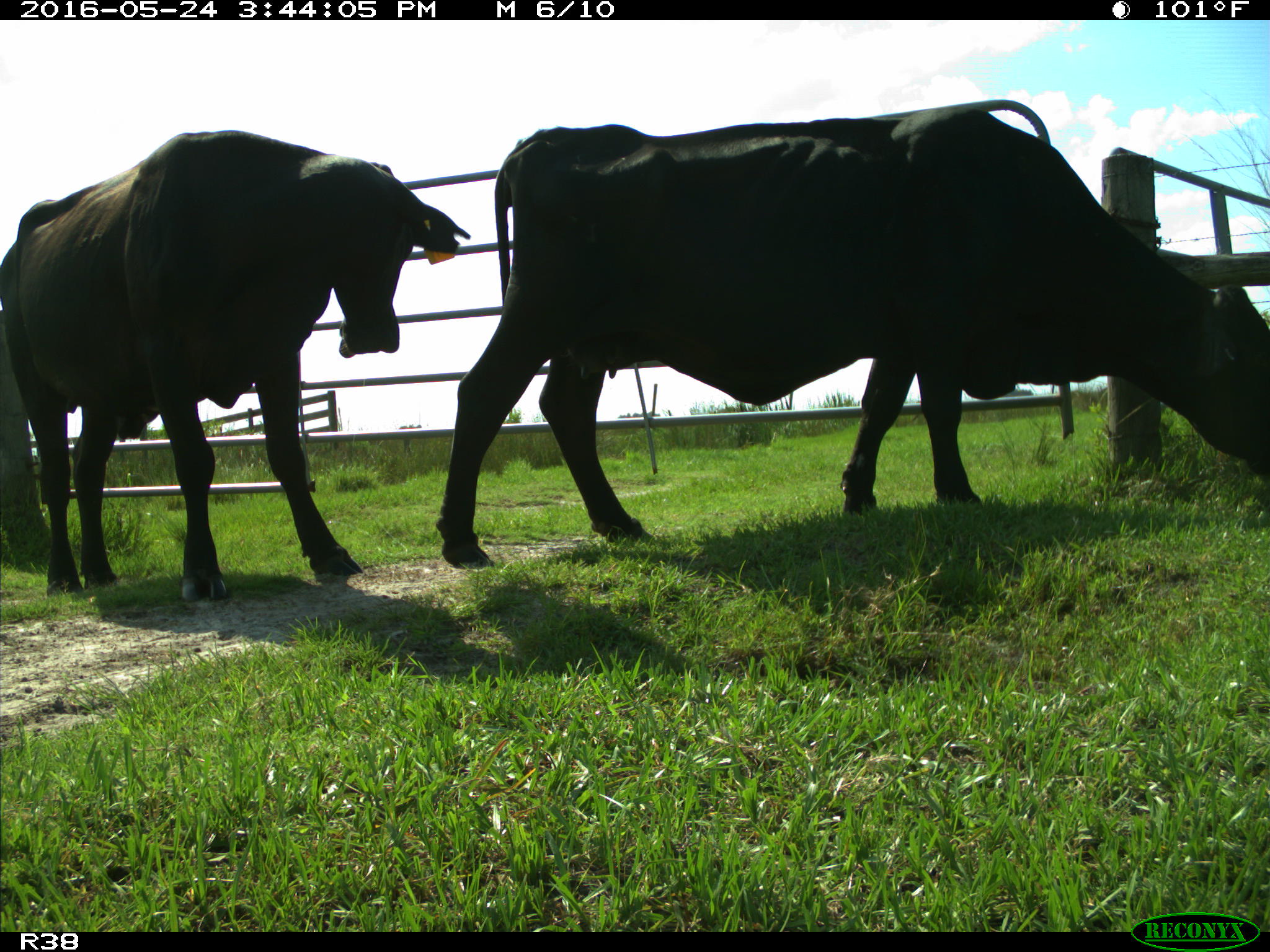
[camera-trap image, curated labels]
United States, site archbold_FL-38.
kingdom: Animalia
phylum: Chordata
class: Mammalia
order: Artiodactyla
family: Bovidae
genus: Bos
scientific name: Bos taurus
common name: domestic cow